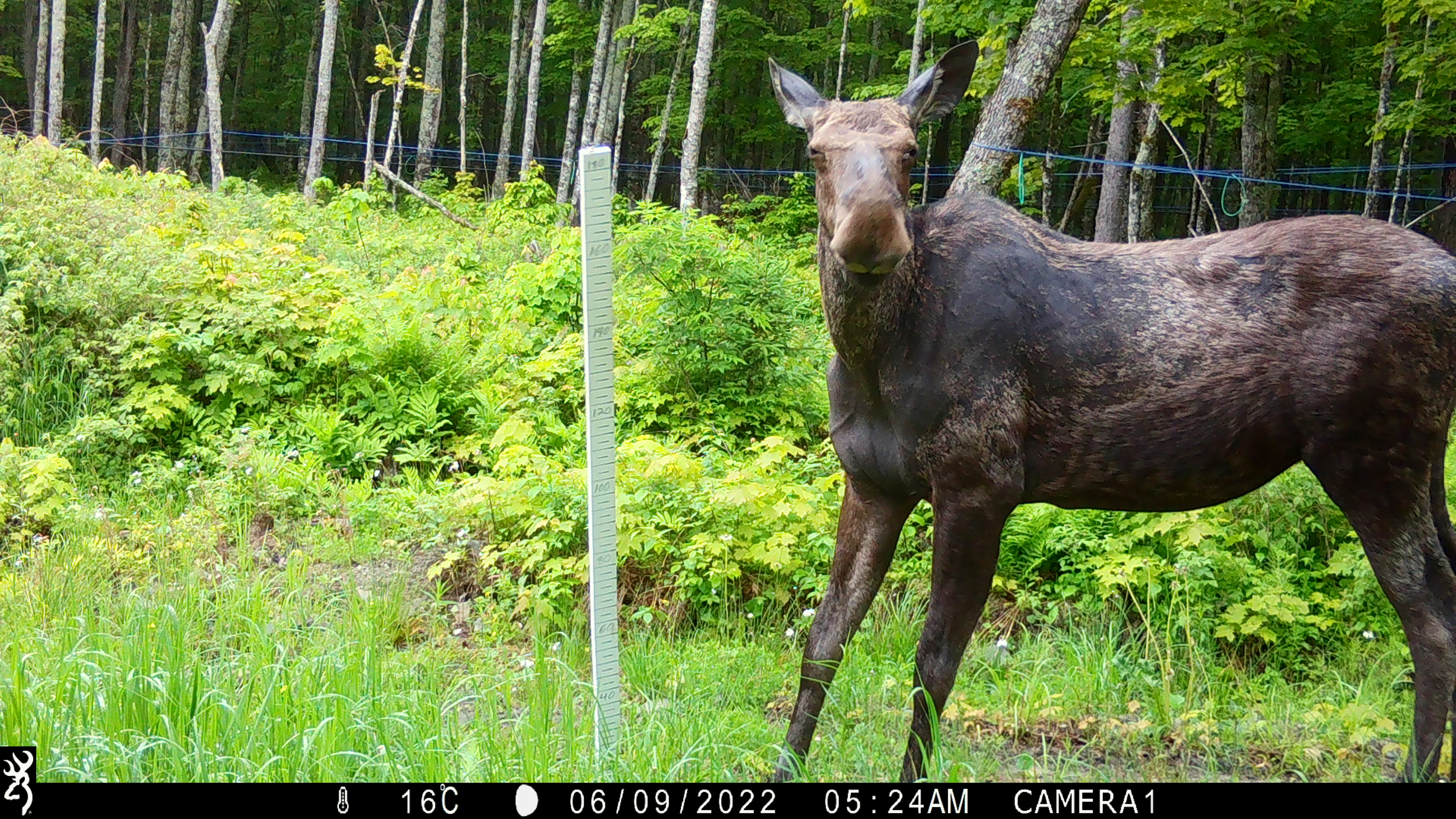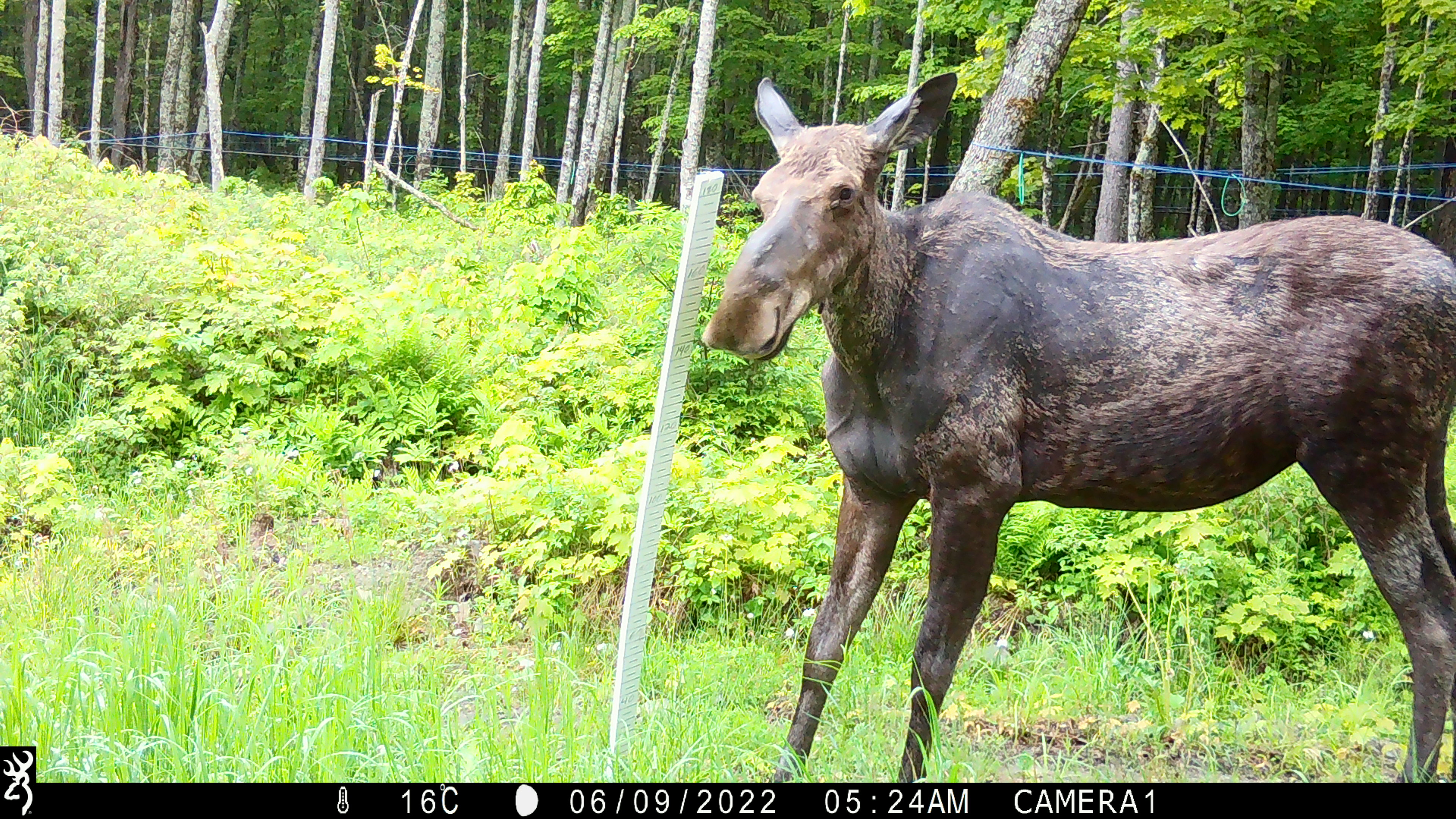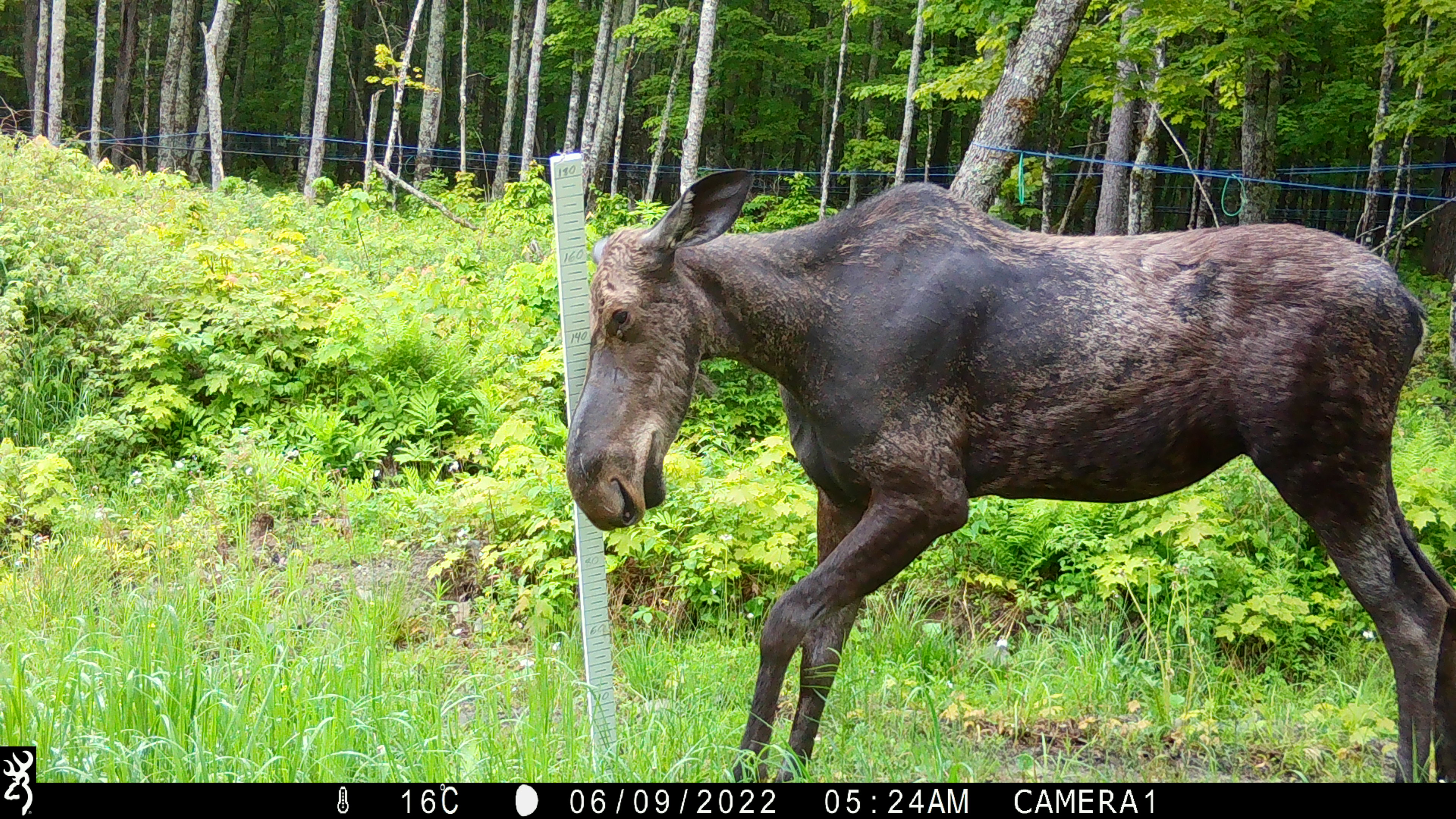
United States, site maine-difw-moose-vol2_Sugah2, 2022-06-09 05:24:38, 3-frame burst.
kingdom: Animalia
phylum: Chordata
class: Mammalia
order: Artiodactyla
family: Cervidae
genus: Alces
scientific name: Alces alces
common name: moose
Moose (Alces alces).